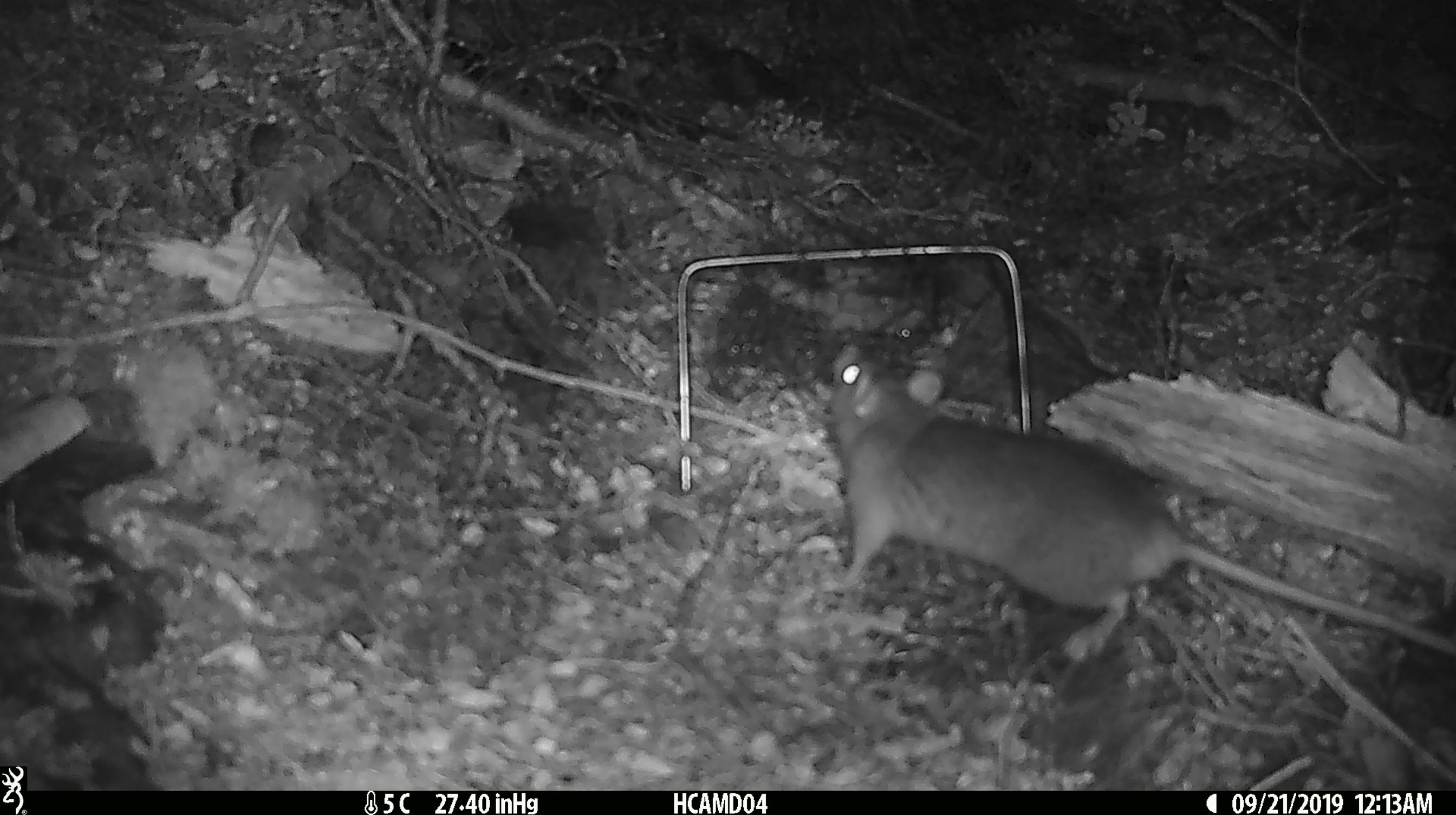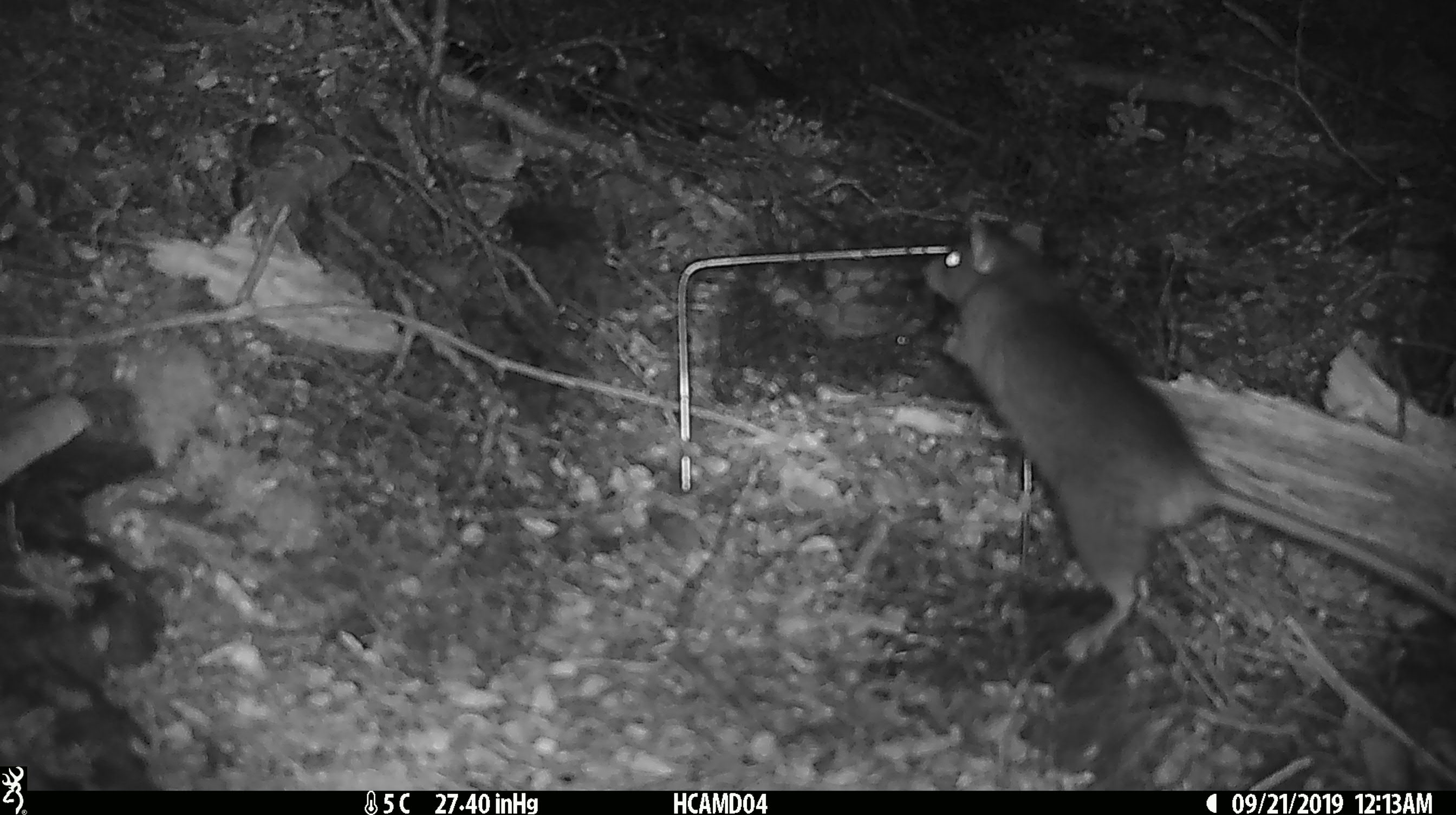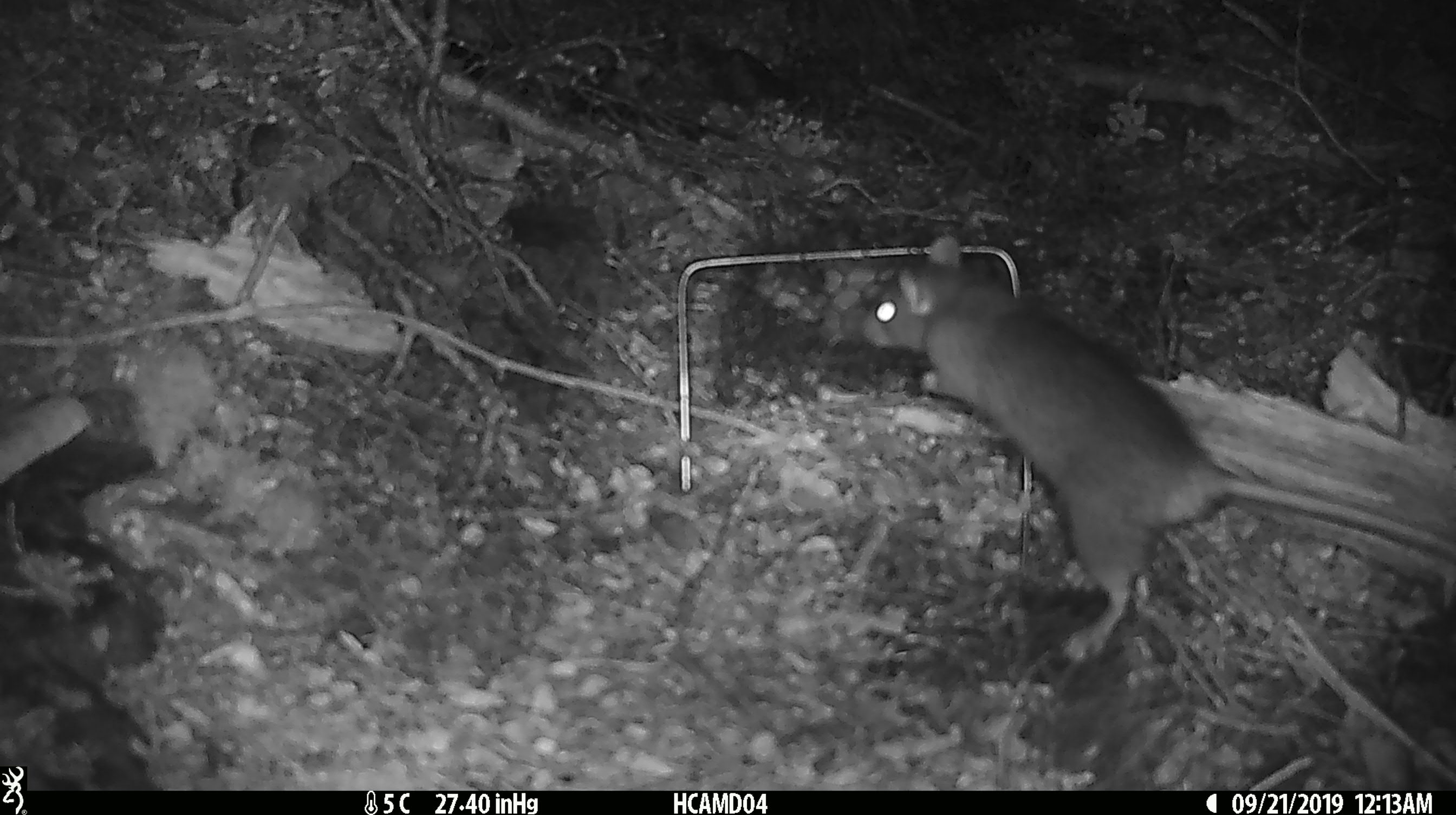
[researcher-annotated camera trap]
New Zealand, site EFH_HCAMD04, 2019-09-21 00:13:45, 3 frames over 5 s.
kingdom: Animalia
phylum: Chordata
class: Mammalia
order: Rodentia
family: Muridae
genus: Rattus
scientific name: Rattus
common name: rat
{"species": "rat (Rattus)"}